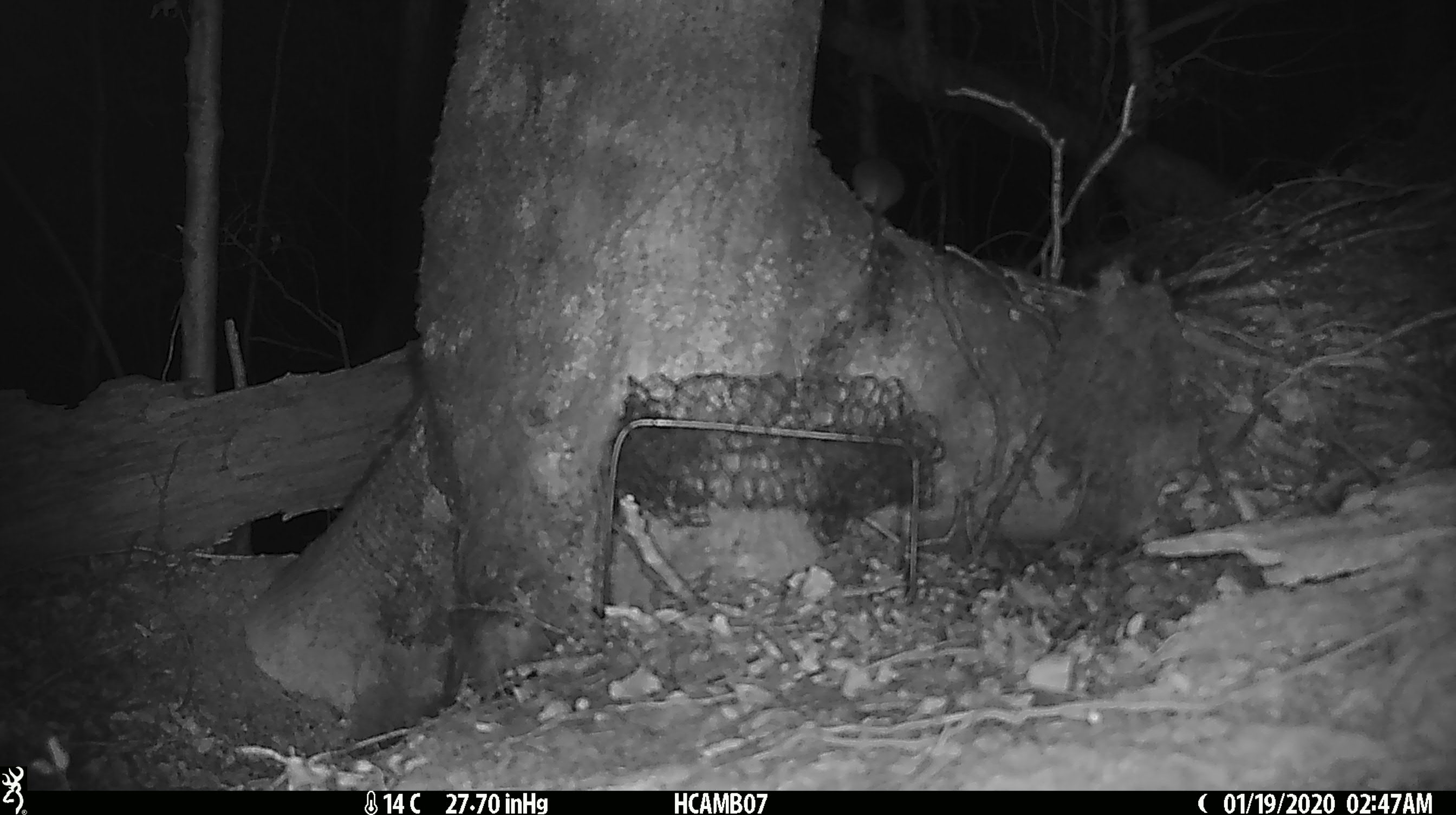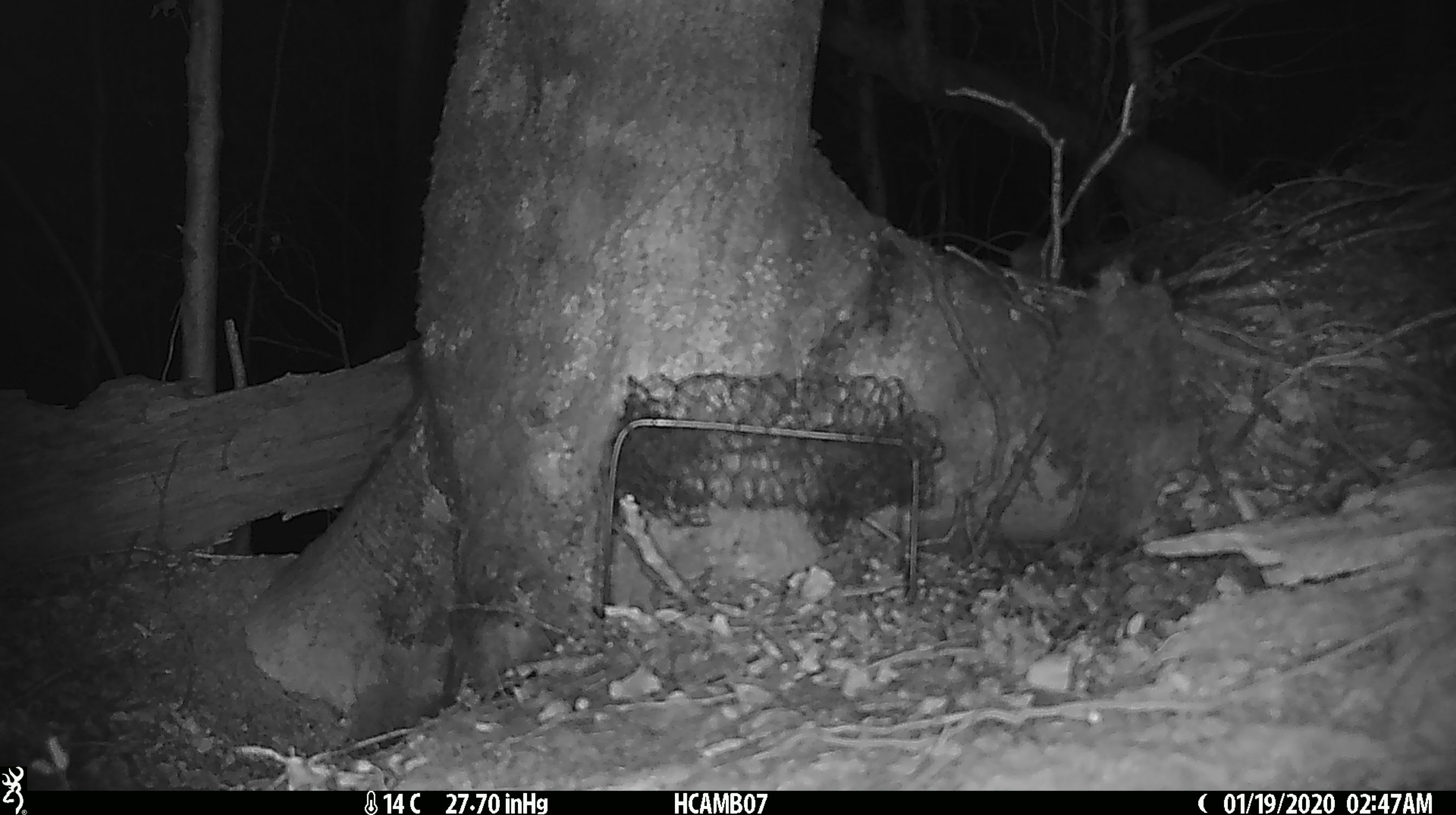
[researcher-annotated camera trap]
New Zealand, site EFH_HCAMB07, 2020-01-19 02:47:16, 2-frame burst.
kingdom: Animalia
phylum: Chordata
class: Mammalia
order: Rodentia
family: Muridae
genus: Mus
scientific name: Mus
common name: mouse